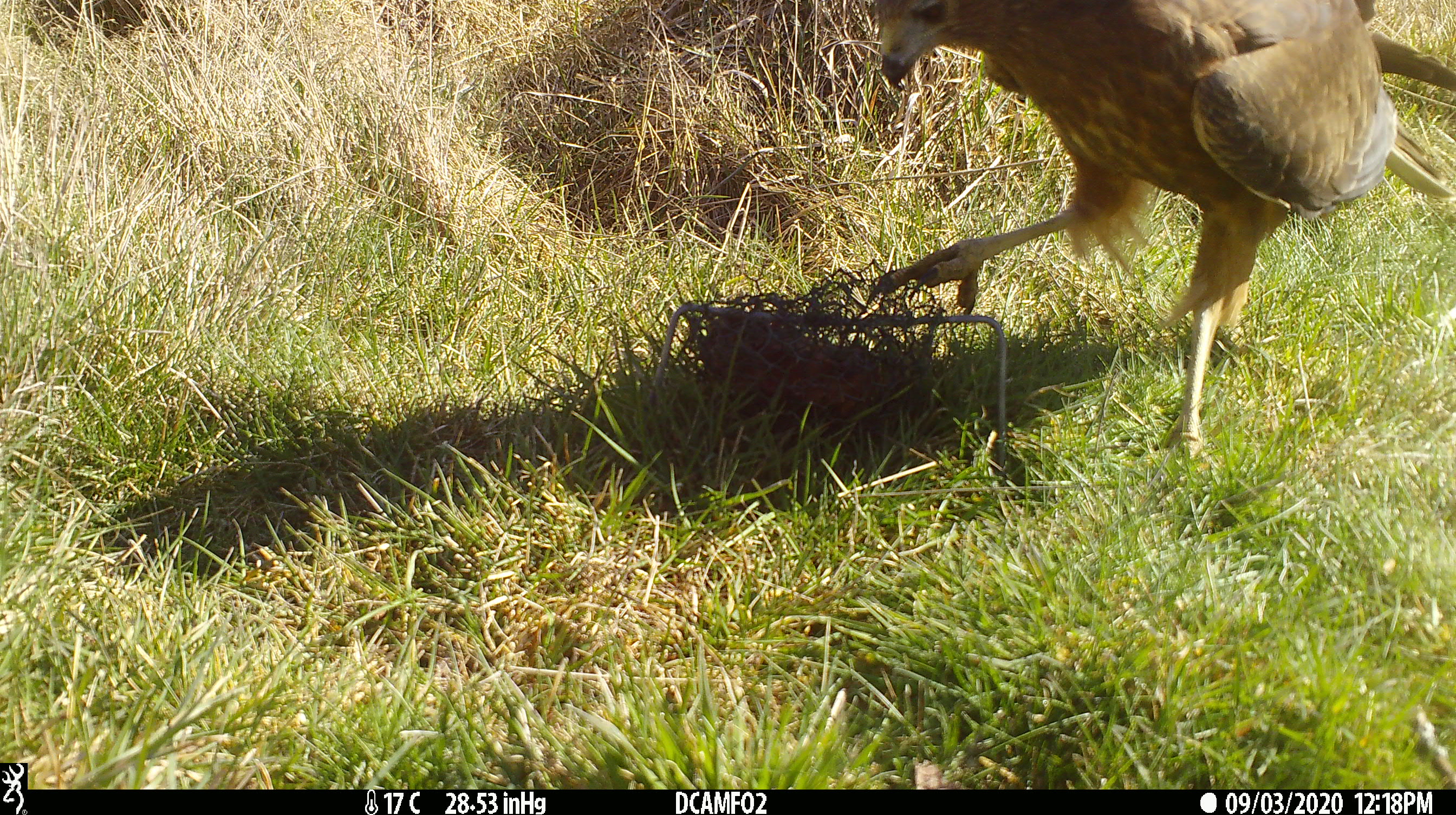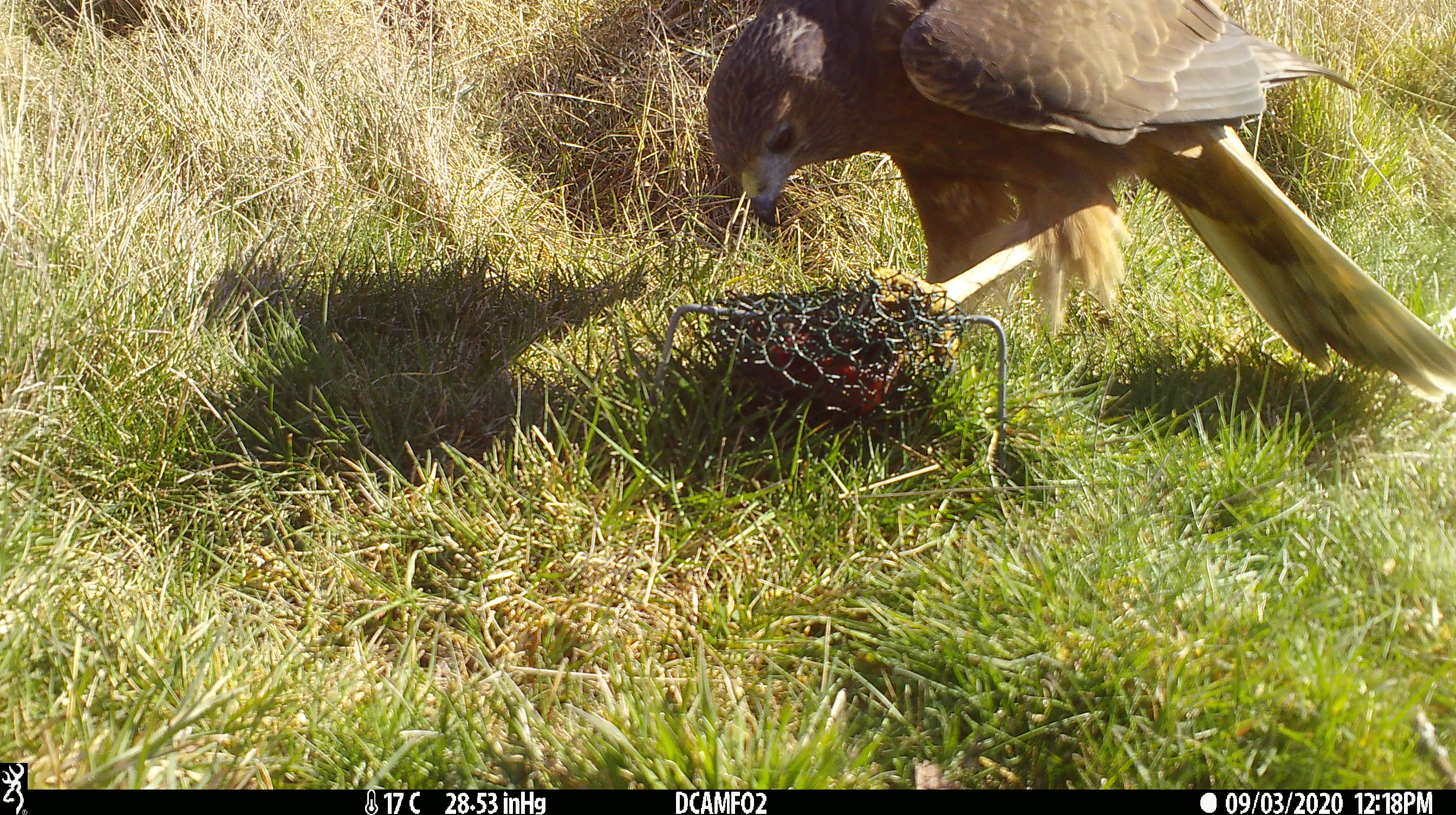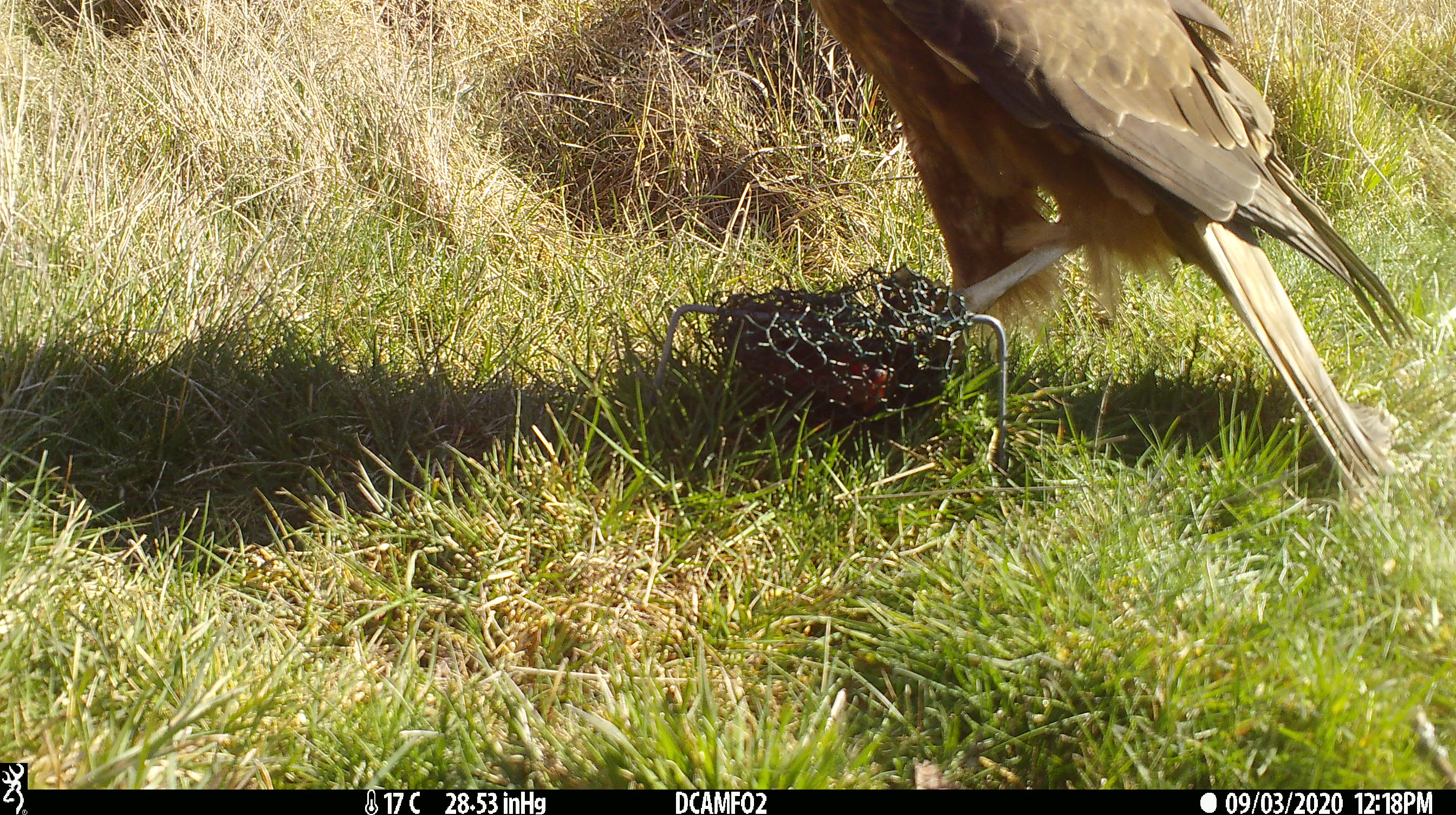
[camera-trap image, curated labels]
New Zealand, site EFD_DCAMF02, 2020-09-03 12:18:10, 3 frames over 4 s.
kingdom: Animalia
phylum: Chordata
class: Aves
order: Accipitriformes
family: Accipitridae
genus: Circus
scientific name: Circus approximans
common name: swamp harrier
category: harrier